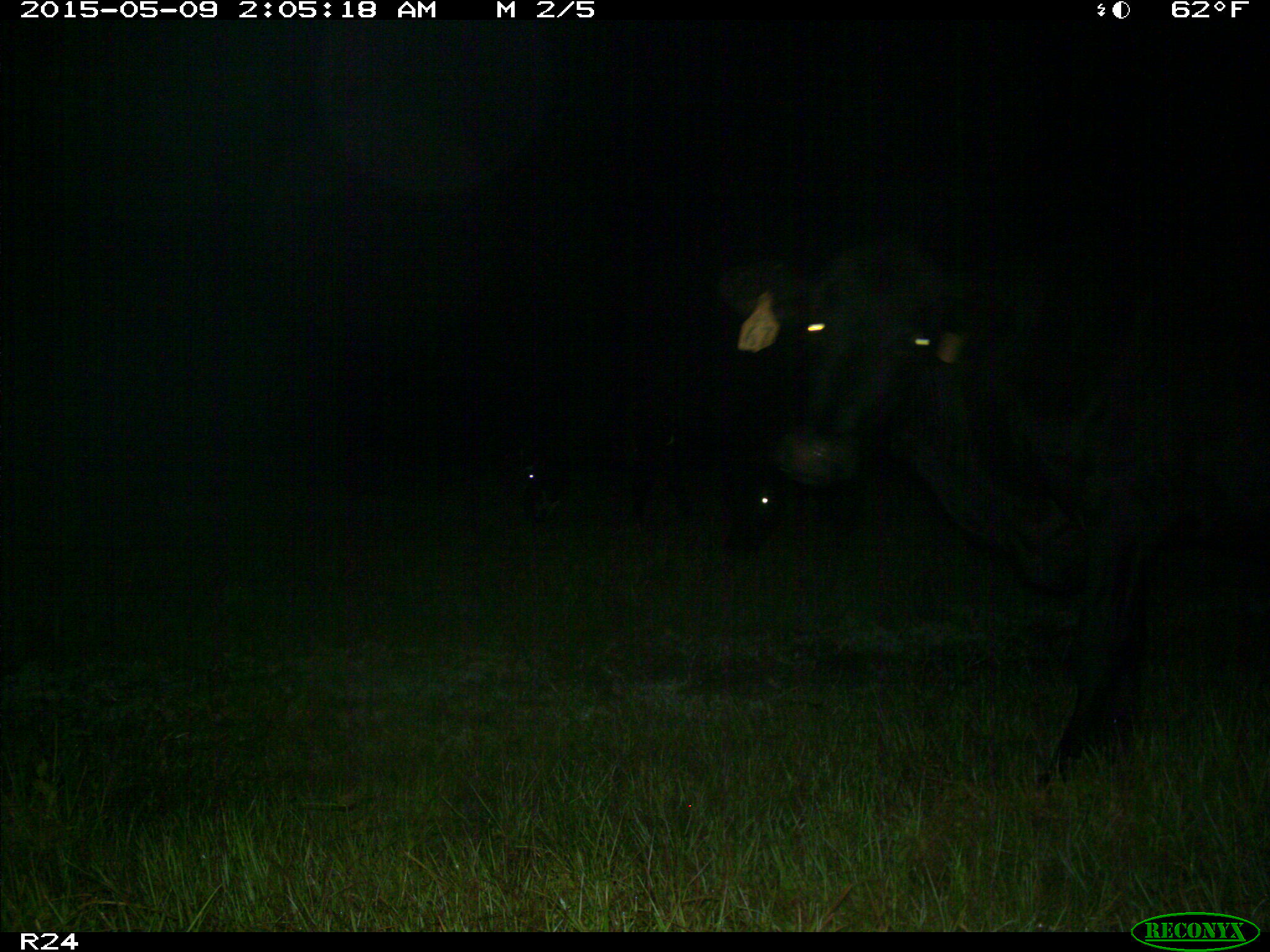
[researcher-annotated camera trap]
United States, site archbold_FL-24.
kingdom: Animalia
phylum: Chordata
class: Mammalia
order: Artiodactyla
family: Bovidae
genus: Bos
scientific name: Bos taurus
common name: domestic cow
Bos taurus (domestic cow).